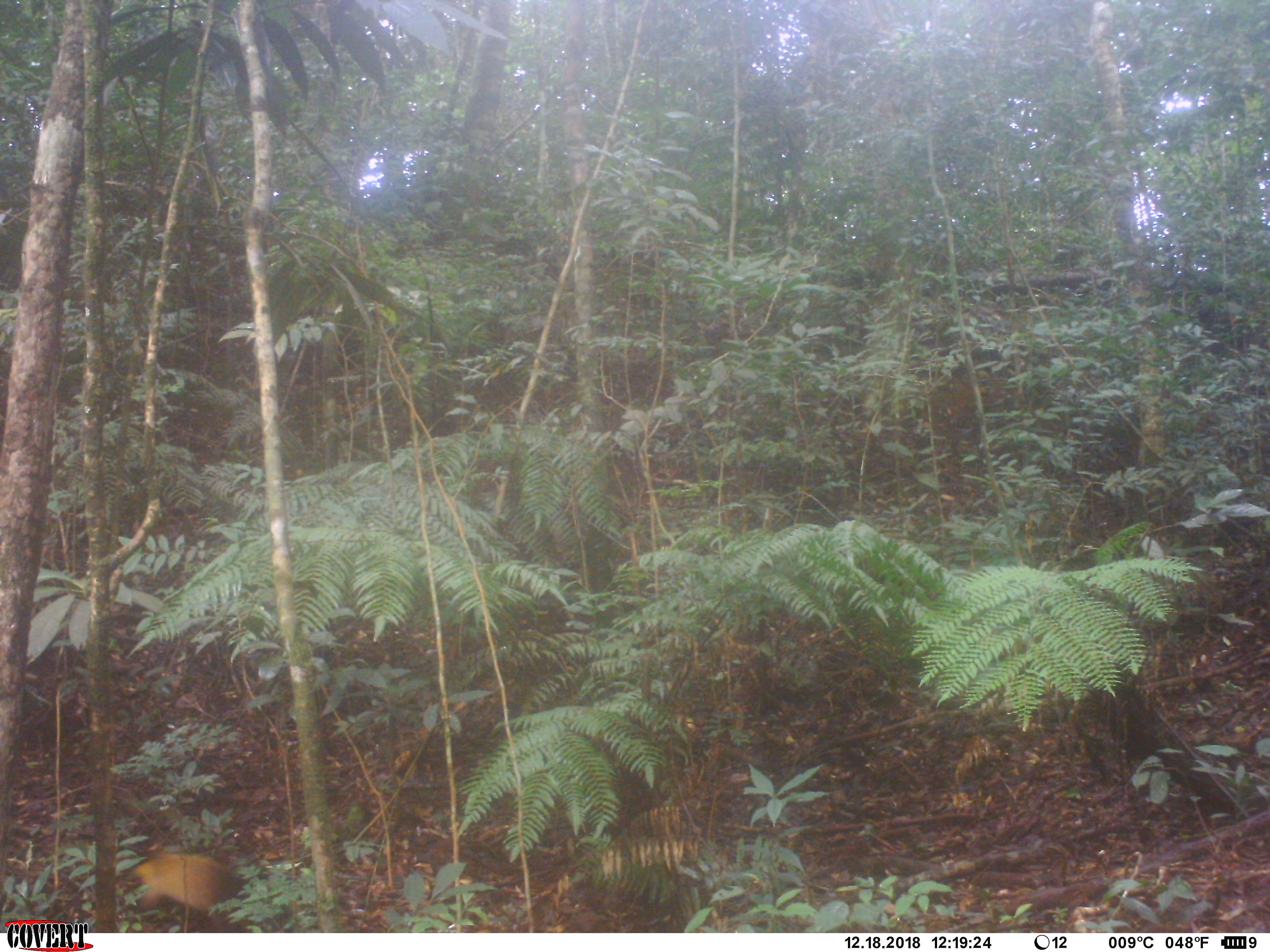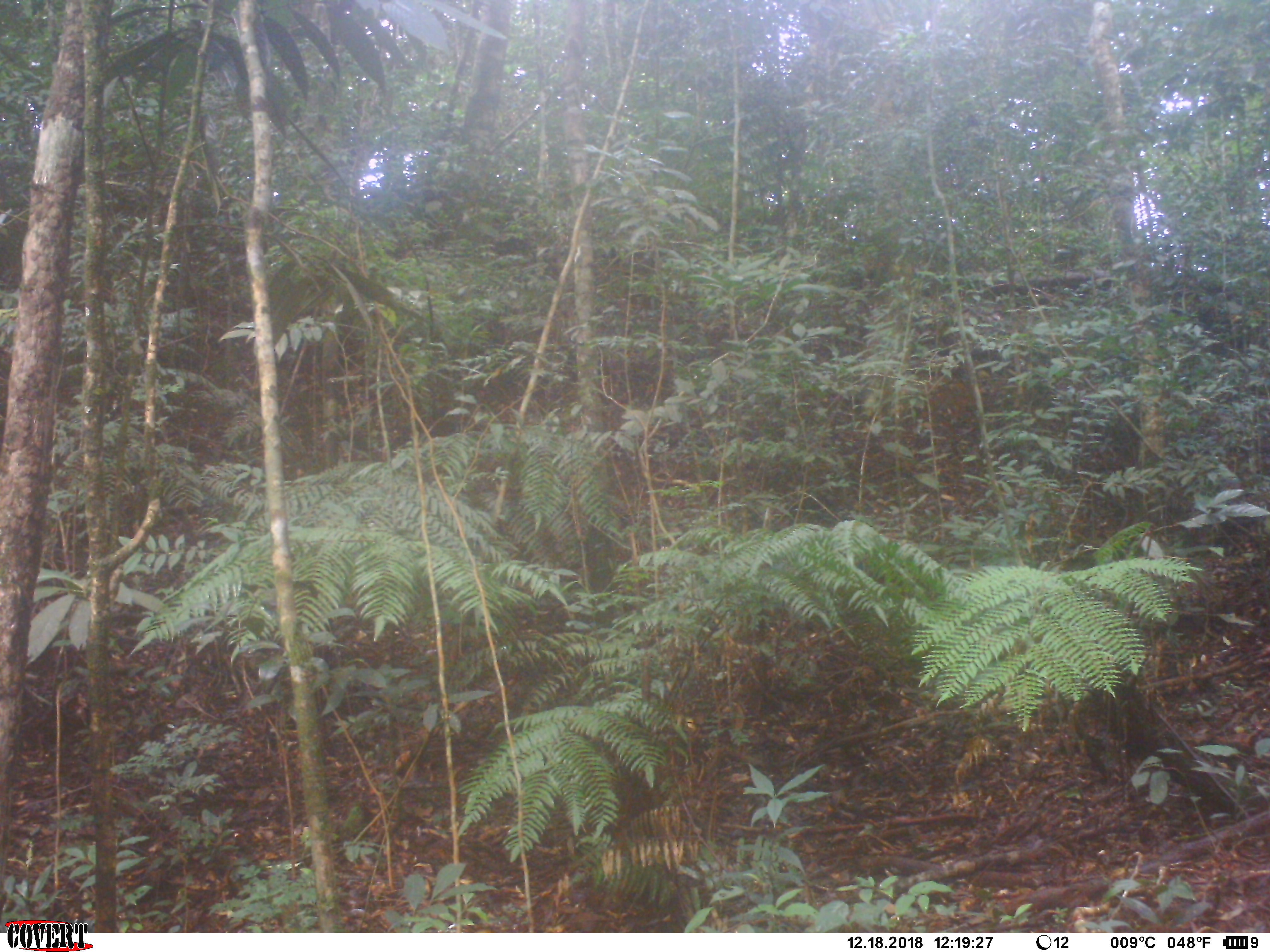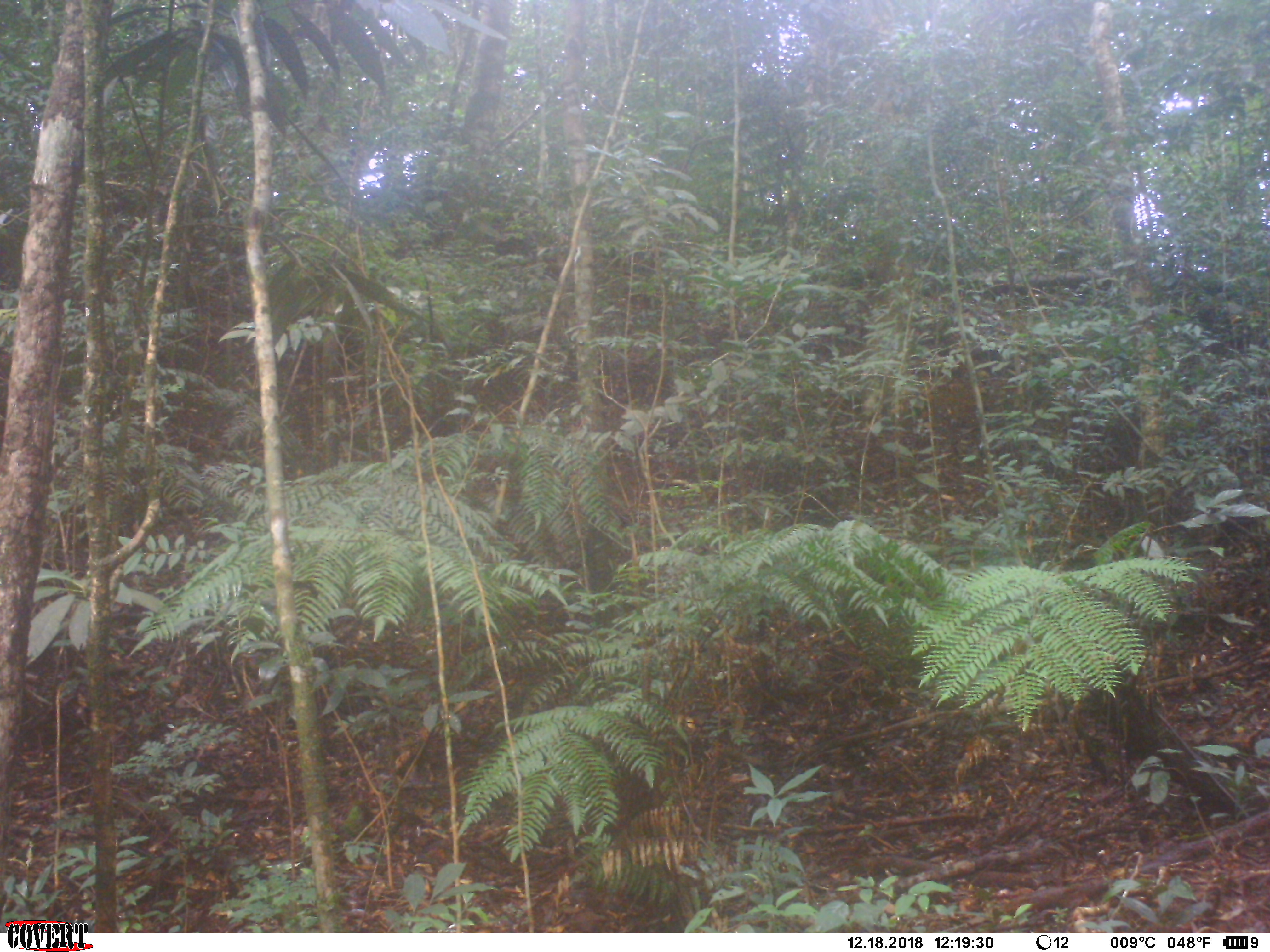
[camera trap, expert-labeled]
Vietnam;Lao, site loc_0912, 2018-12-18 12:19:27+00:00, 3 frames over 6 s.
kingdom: Animalia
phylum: Chordata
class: Mammalia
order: Carnivora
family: Mustelidae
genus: Martes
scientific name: Martes flavigula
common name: yellow-throated marten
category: yellow throated marten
Yellow throated marten (yellow-throated marten) (Martes flavigula). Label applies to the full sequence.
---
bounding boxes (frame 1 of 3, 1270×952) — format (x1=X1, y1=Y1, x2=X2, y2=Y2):
yellow throated marten: (x1=133, y1=853, x2=241, y2=911)